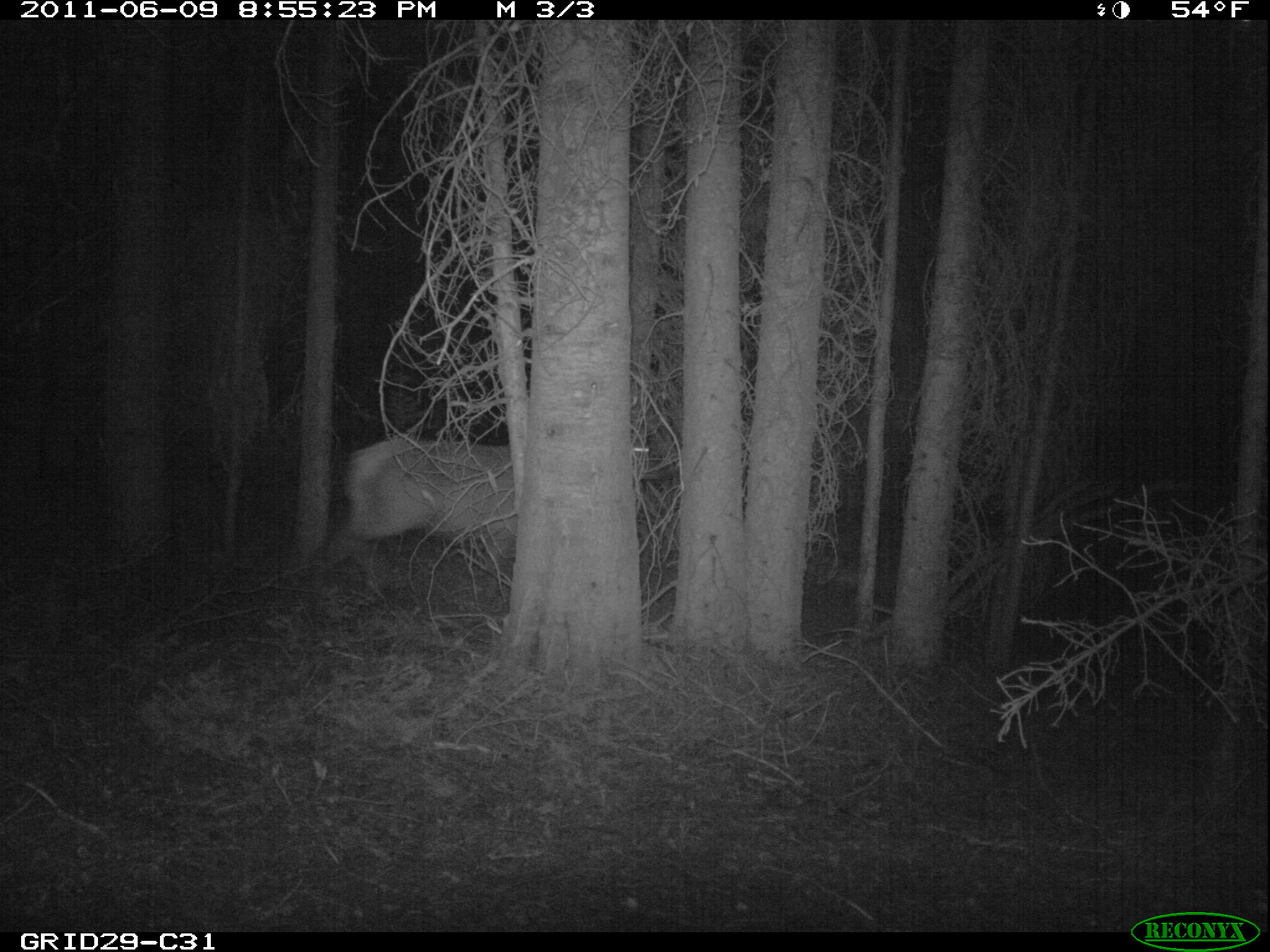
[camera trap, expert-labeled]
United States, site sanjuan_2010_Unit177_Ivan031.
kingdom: Animalia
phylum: Chordata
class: Mammalia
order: Artiodactyla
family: Cervidae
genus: Cervus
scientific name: Cervus elaphus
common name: red deer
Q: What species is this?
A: Cervus elaphus (red deer).